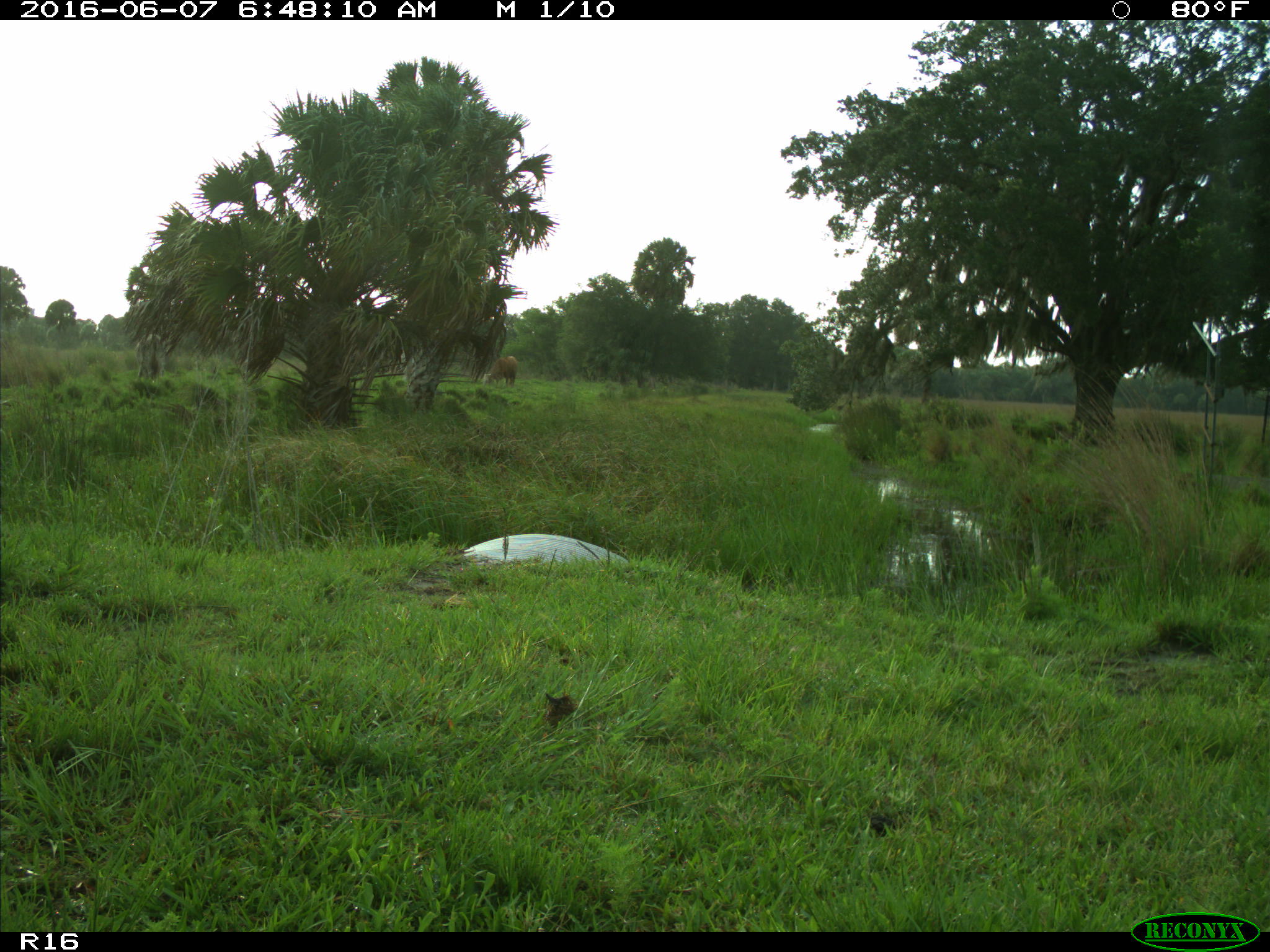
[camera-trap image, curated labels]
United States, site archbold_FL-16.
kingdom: Animalia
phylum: Chordata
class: Mammalia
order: Artiodactyla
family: Bovidae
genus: Bos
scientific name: Bos taurus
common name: domestic cow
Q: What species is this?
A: Bos taurus (domestic cow).